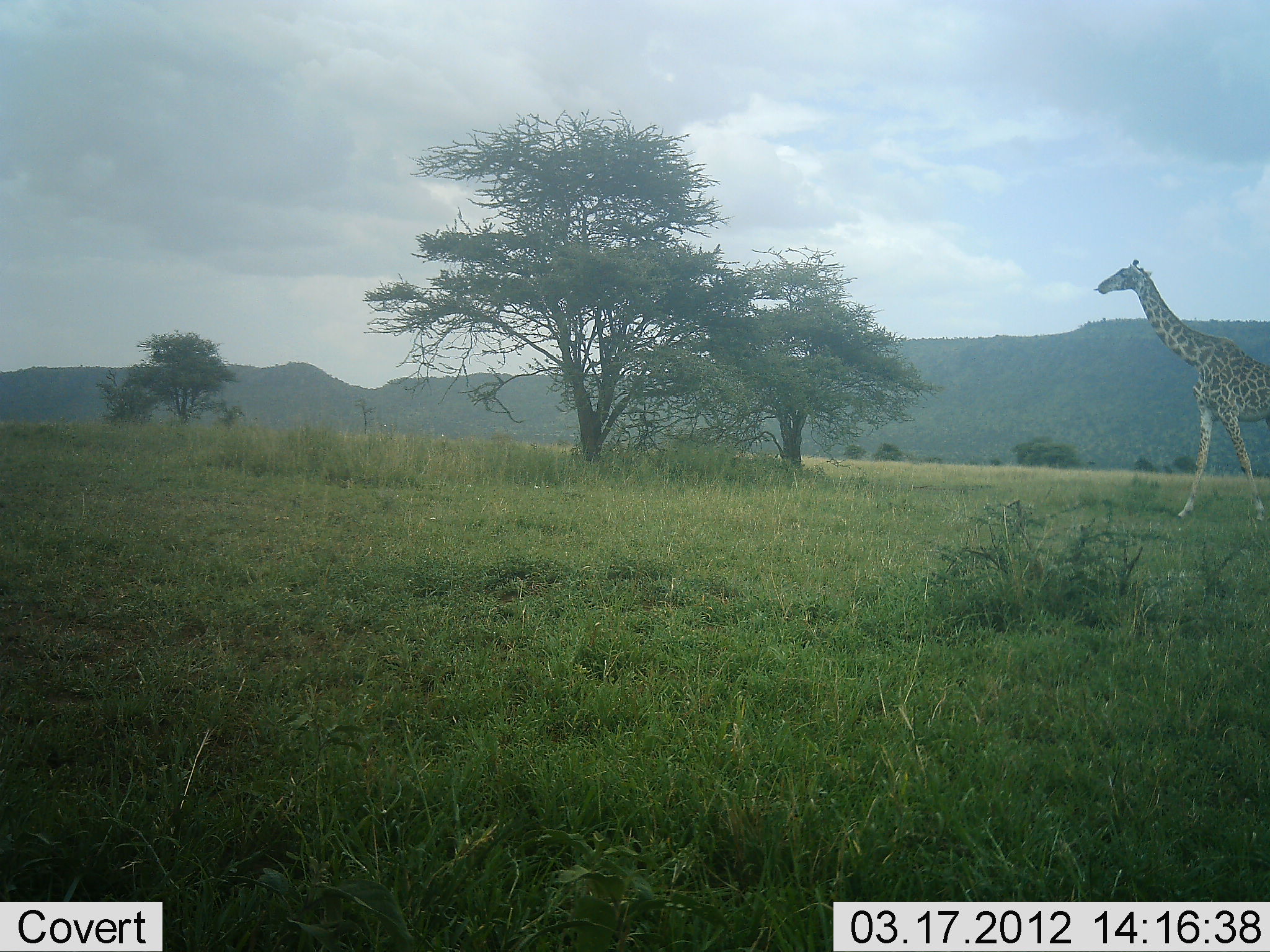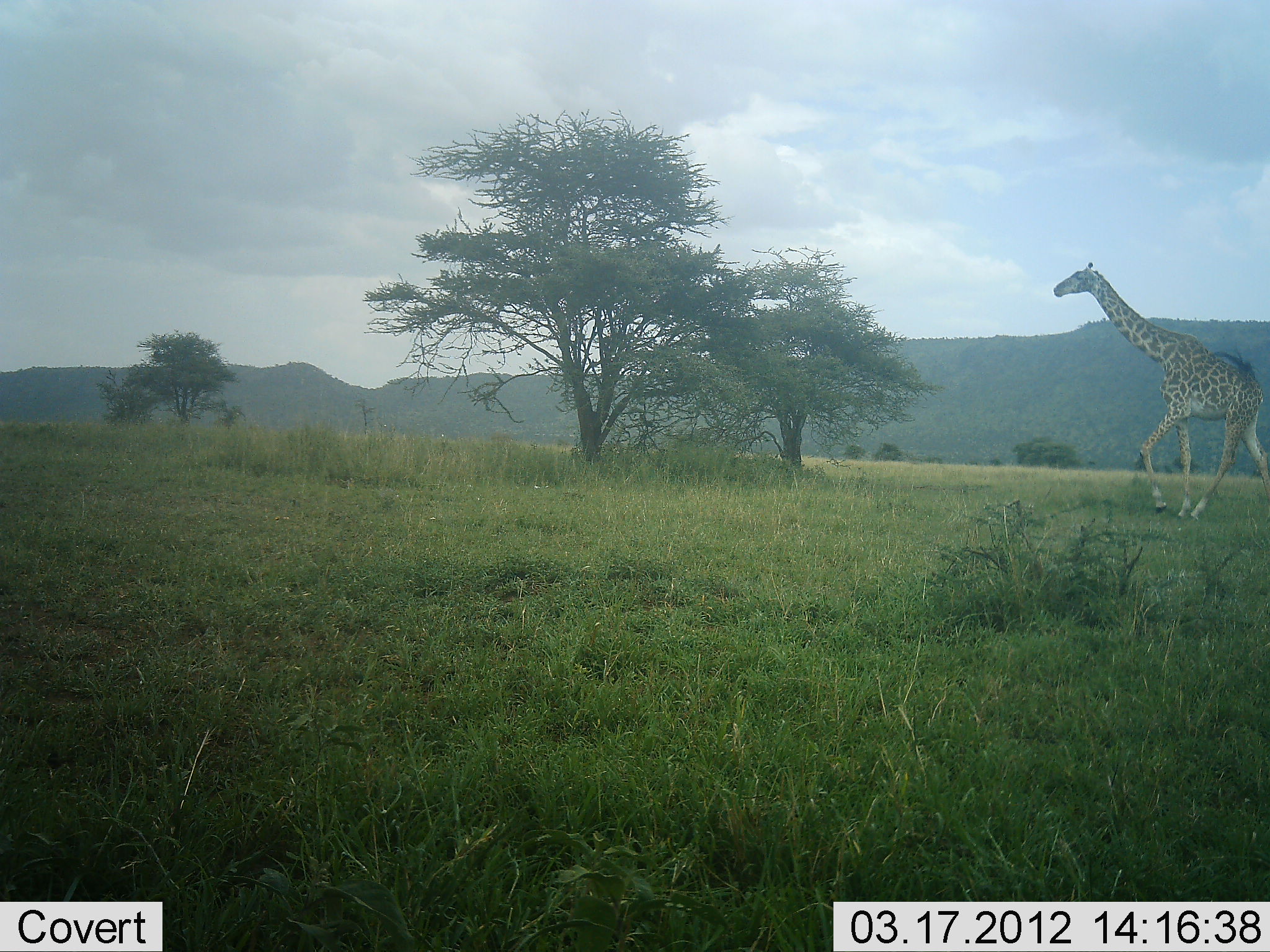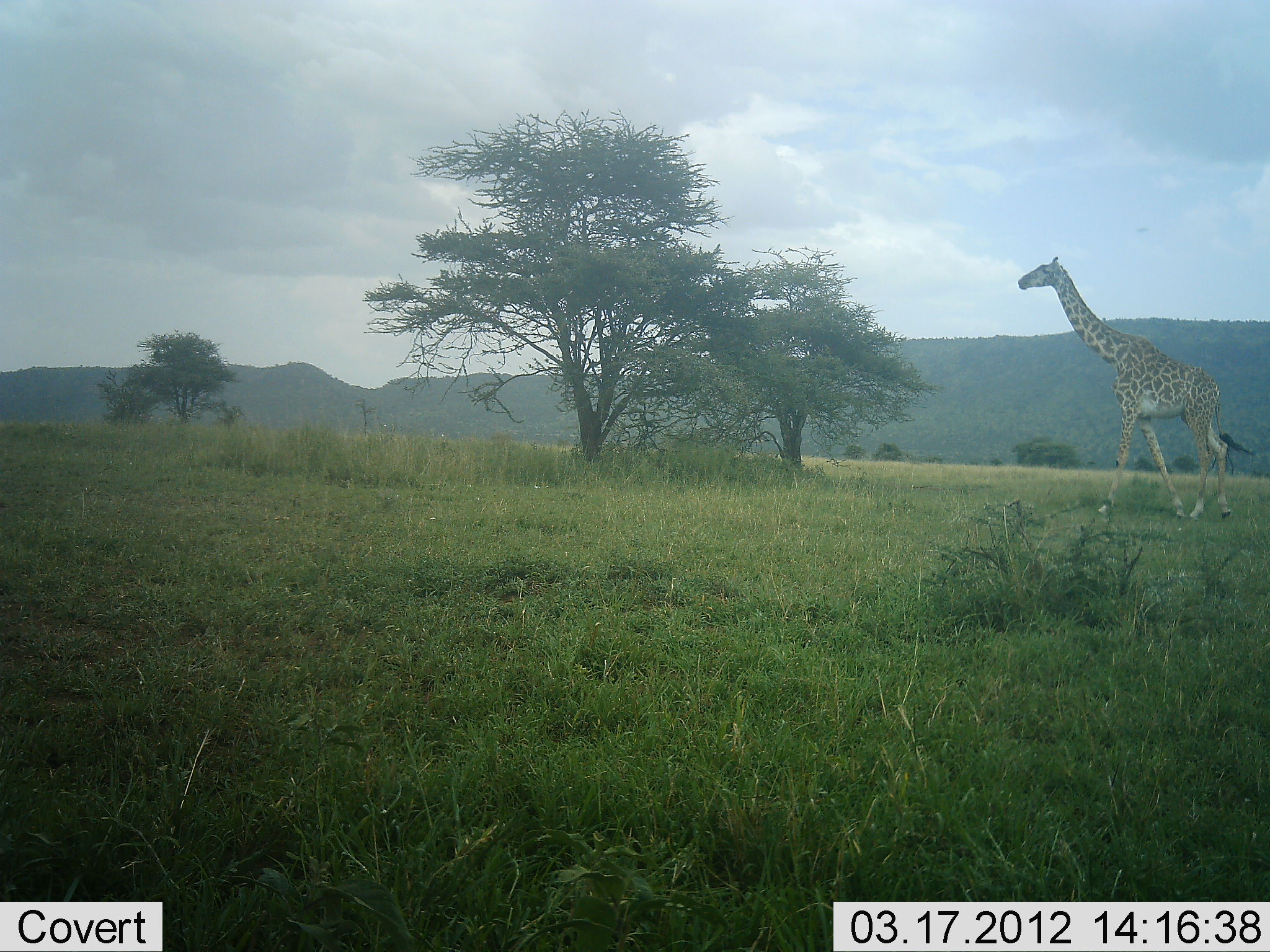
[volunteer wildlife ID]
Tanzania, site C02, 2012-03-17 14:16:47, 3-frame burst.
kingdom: Animalia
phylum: Chordata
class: Mammalia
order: Artiodactyla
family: Giraffidae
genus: Giraffa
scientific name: Giraffa camelopardalis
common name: giraffe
Giraffe (Giraffa camelopardalis), count 1. Behavior (volunteer vote fractions): standing 0%, resting 0%, moving 100%, interacting 0%. Young present (vote fraction): 0%. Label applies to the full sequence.